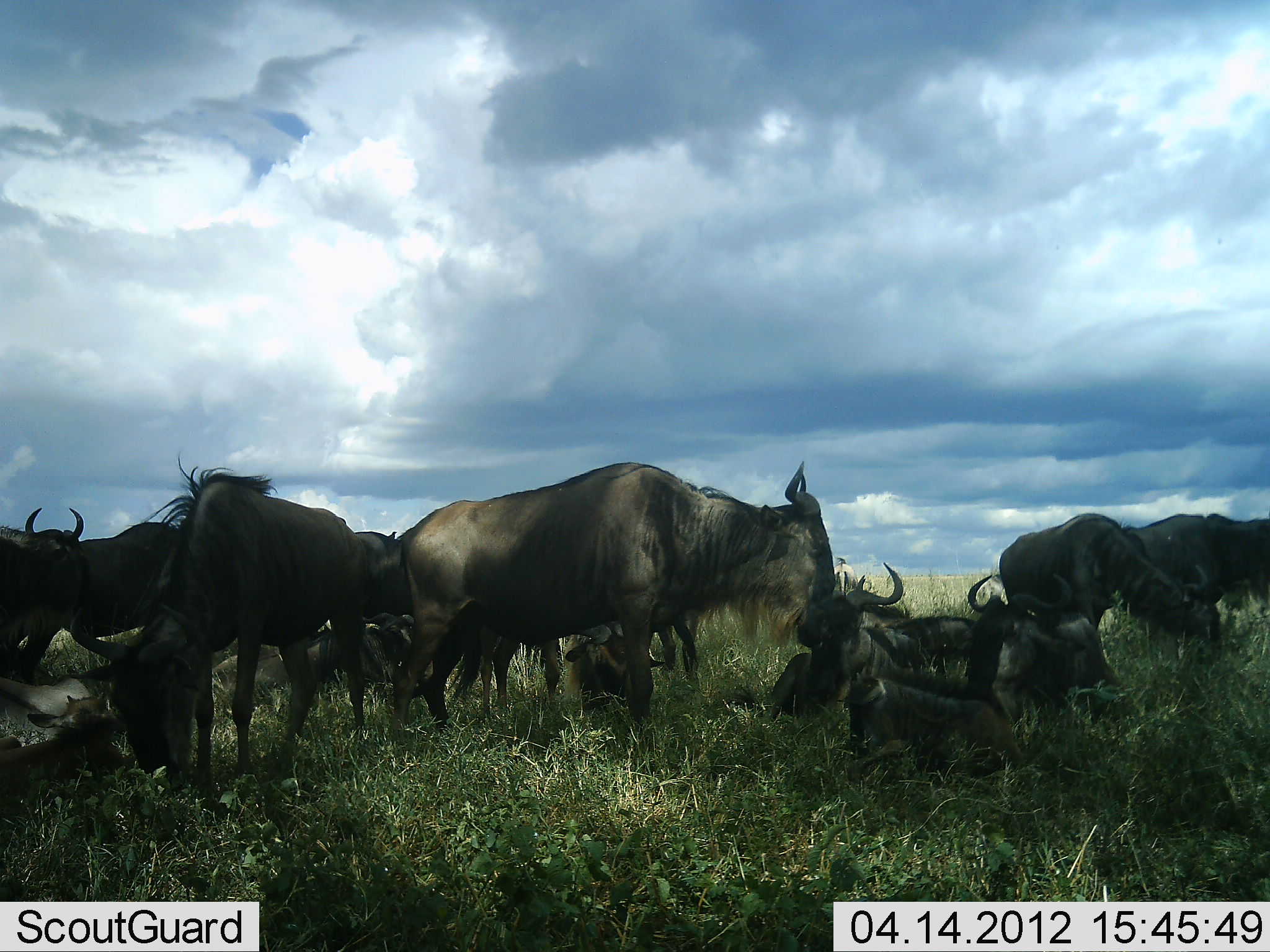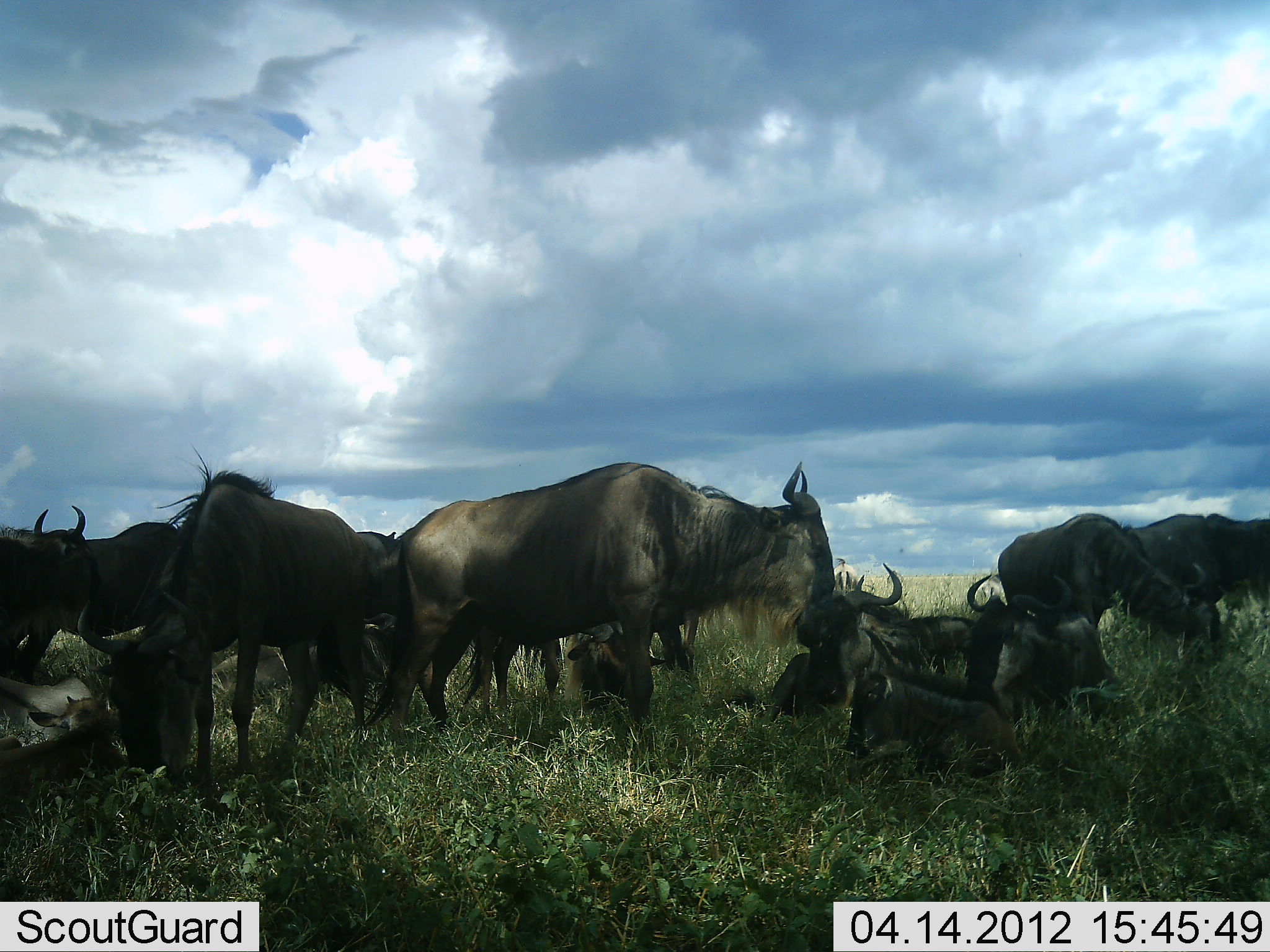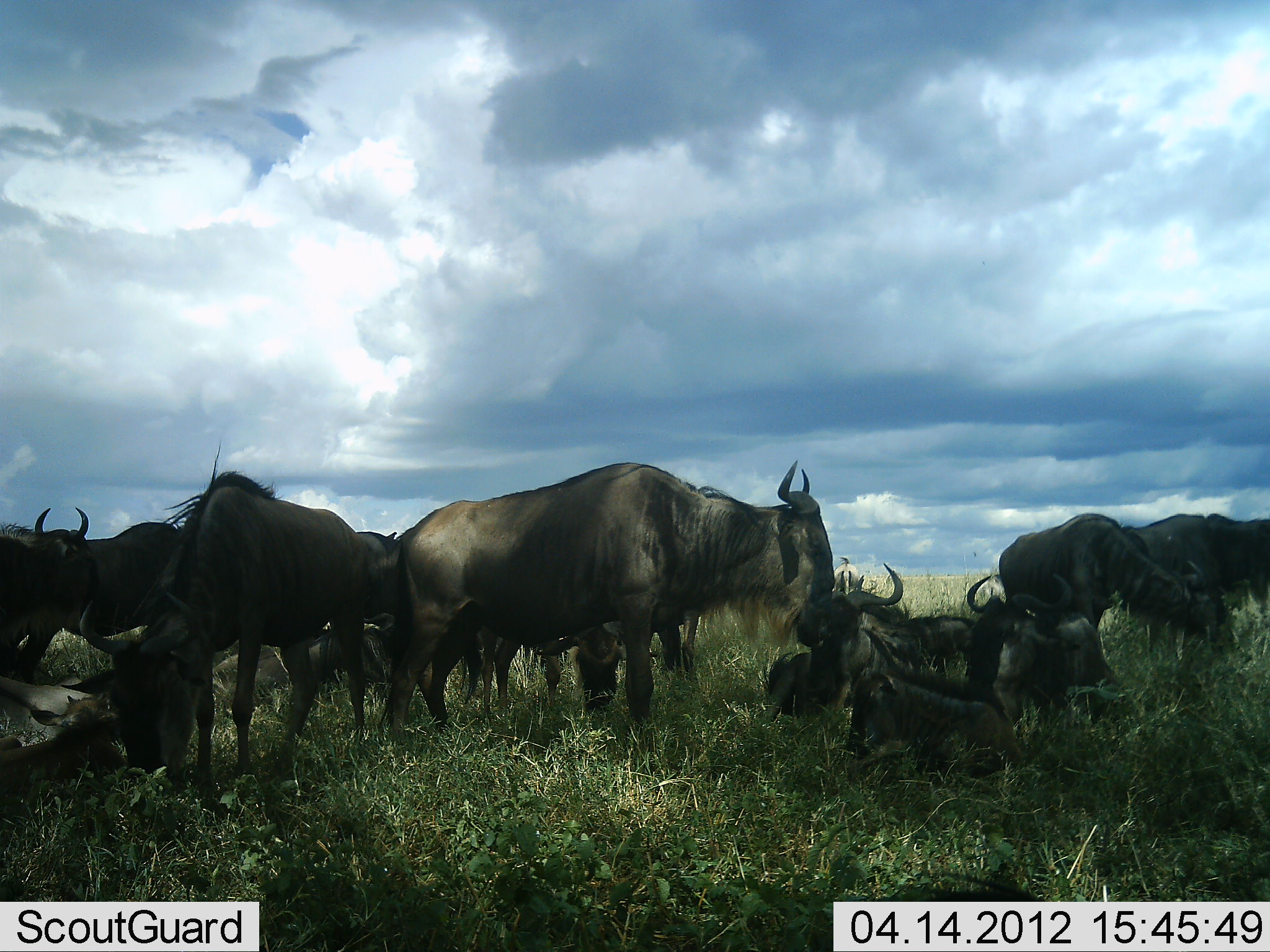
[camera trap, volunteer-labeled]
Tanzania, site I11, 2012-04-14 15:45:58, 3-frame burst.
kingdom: Animalia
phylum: Chordata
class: Mammalia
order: Artiodactyla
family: Bovidae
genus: Connochaetes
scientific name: Connochaetes taurinus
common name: blue wildebeest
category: wildebeest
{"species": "wildebeest (blue wildebeest) (Connochaetes taurinus)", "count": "11-50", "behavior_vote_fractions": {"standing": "92%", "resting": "100%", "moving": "0%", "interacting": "15%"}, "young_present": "31%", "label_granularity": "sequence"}